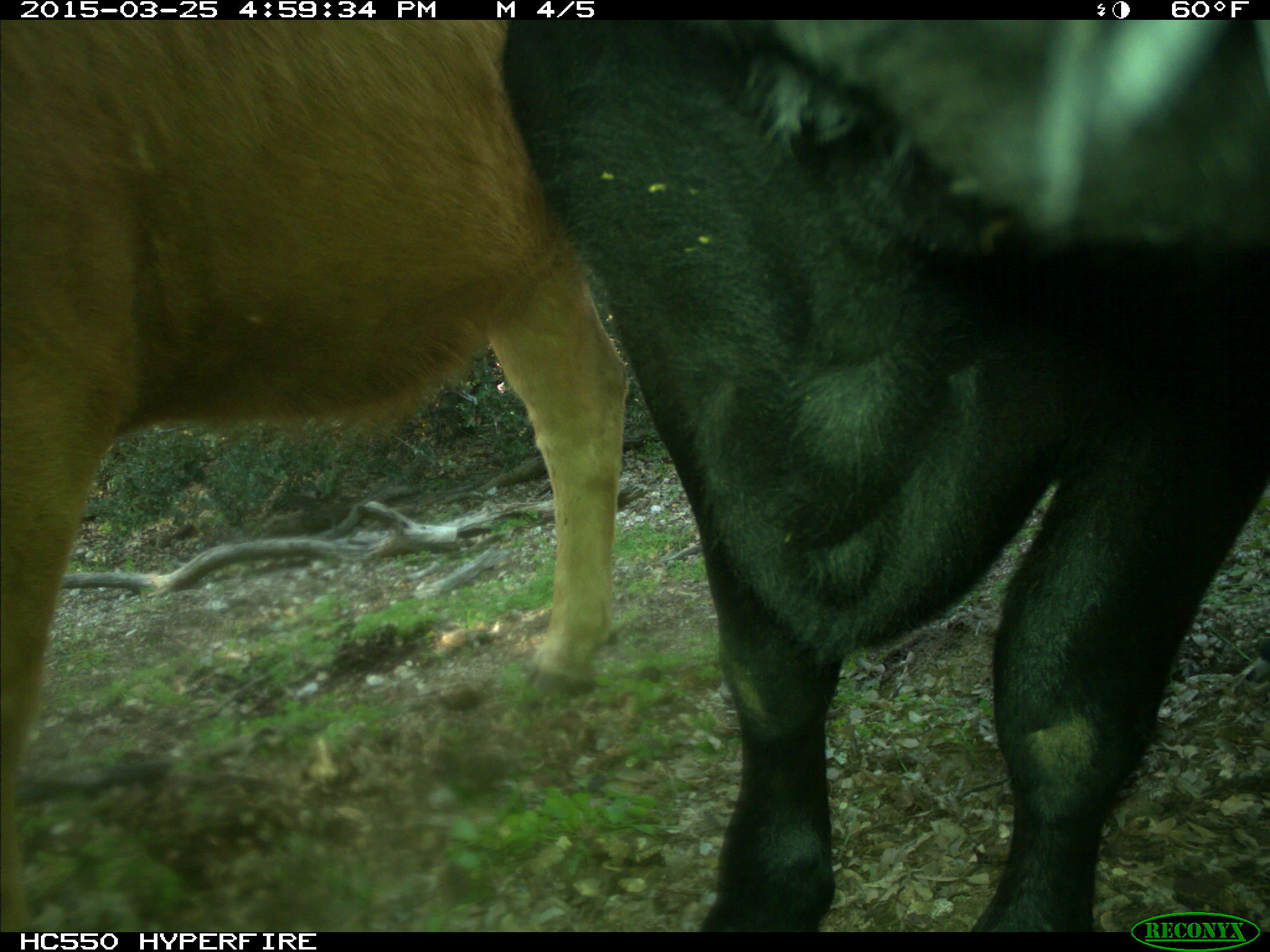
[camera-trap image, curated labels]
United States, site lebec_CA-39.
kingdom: Animalia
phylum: Chordata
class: Mammalia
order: Artiodactyla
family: Bovidae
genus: Bos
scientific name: Bos taurus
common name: domestic cow